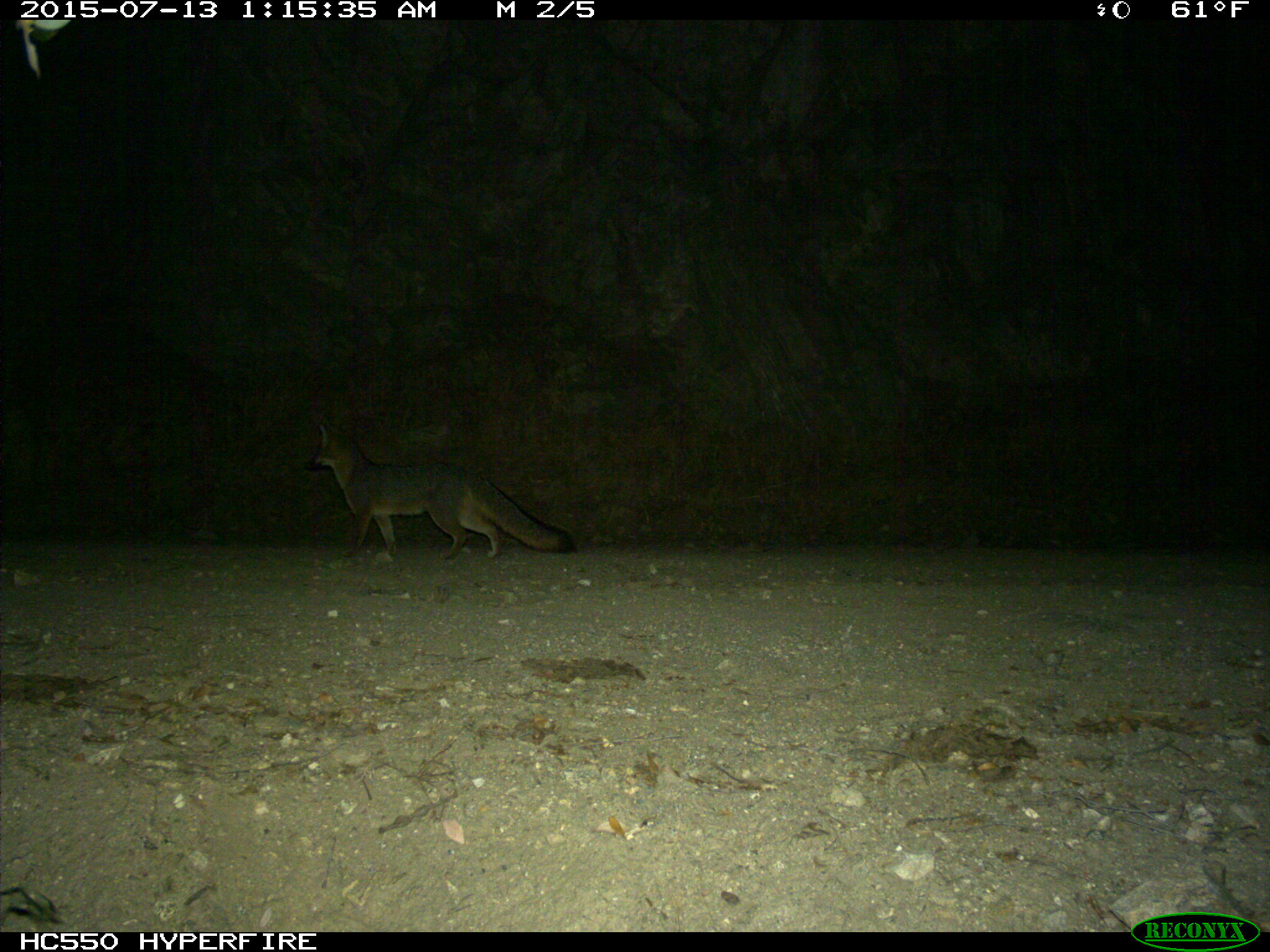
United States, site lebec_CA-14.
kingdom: Animalia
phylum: Chordata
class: Mammalia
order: Carnivora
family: Canidae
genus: Urocyon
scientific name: Urocyon cinereoargenteus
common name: gray fox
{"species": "Urocyon cinereoargenteus (gray fox)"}